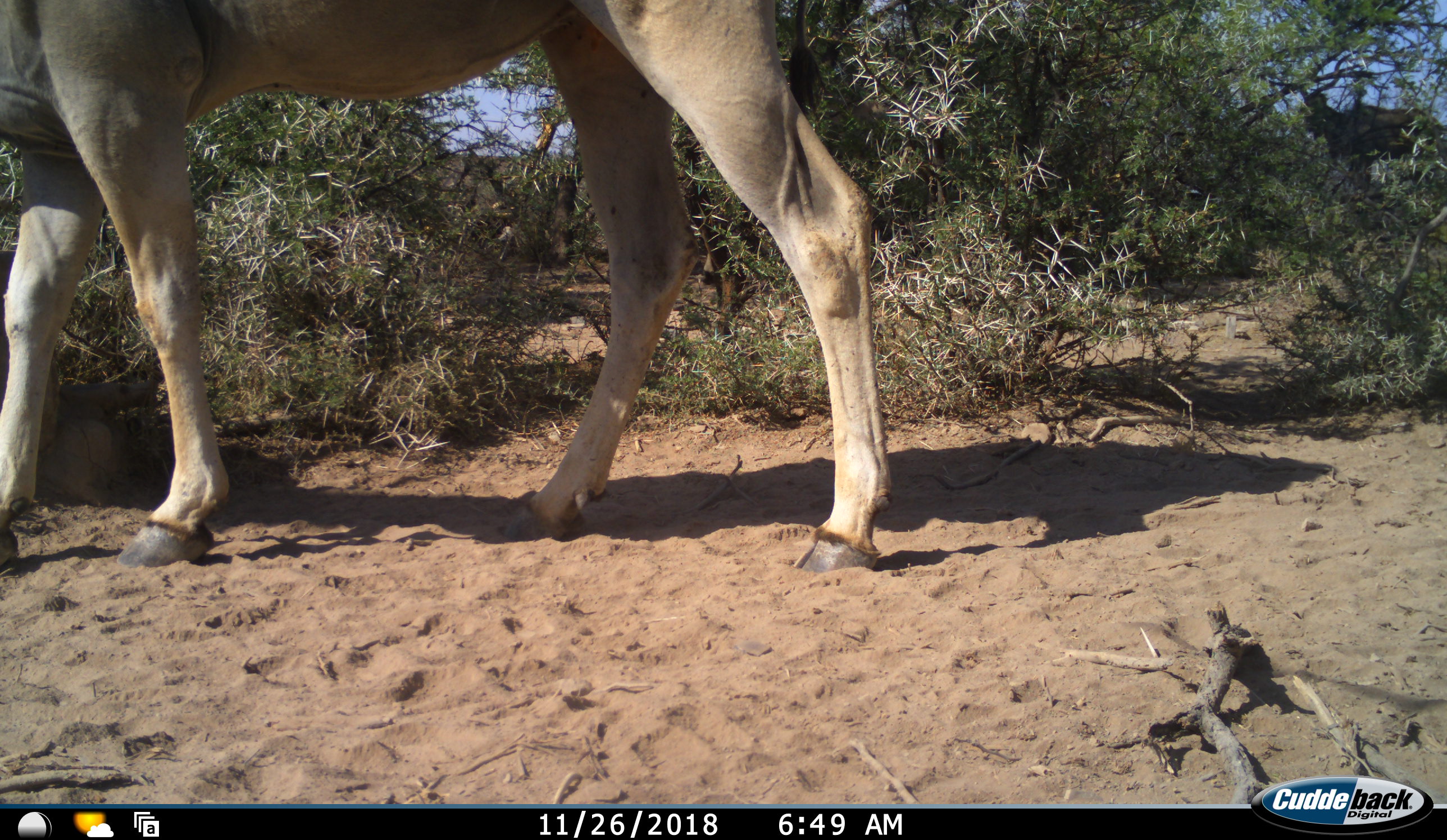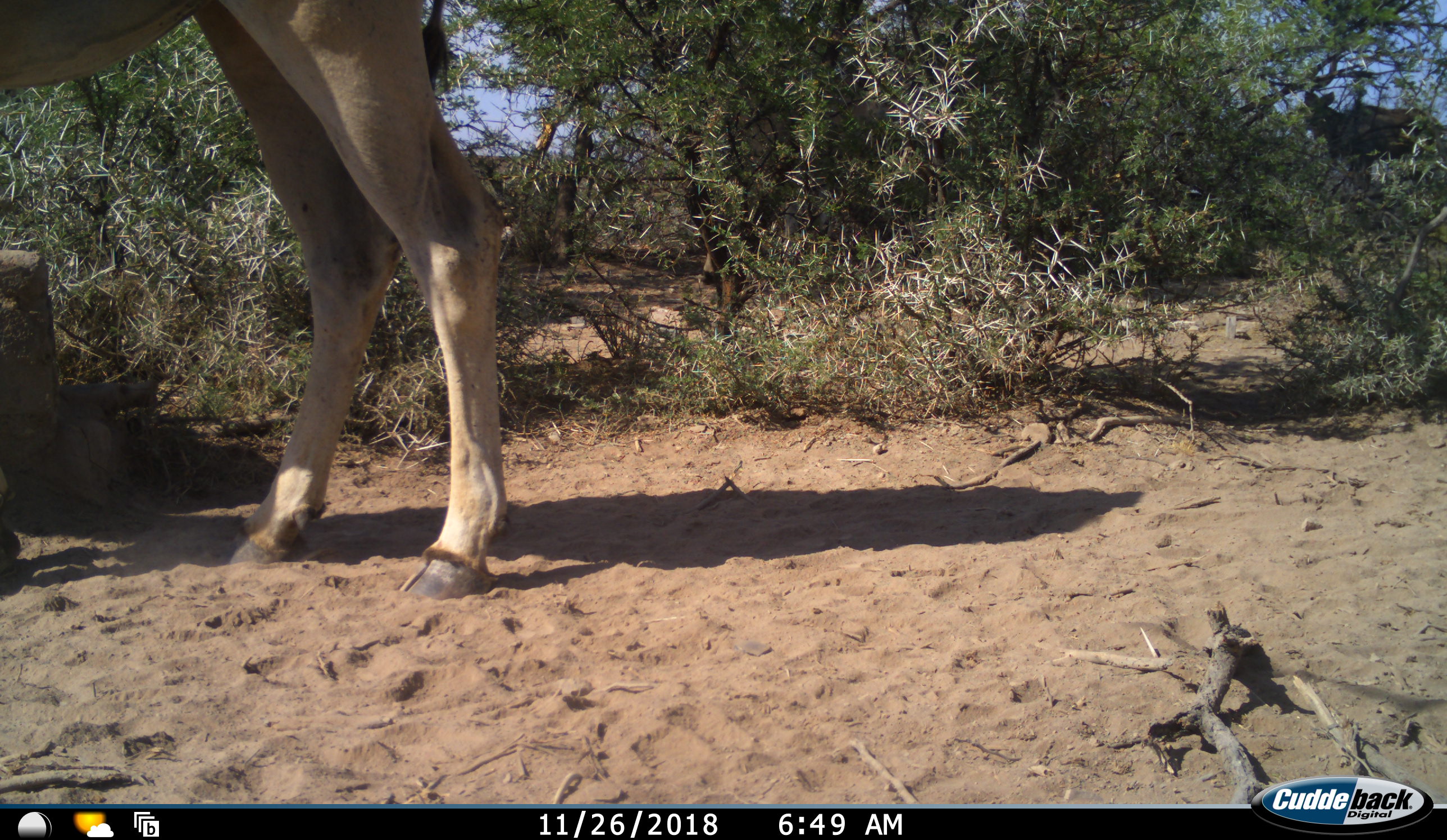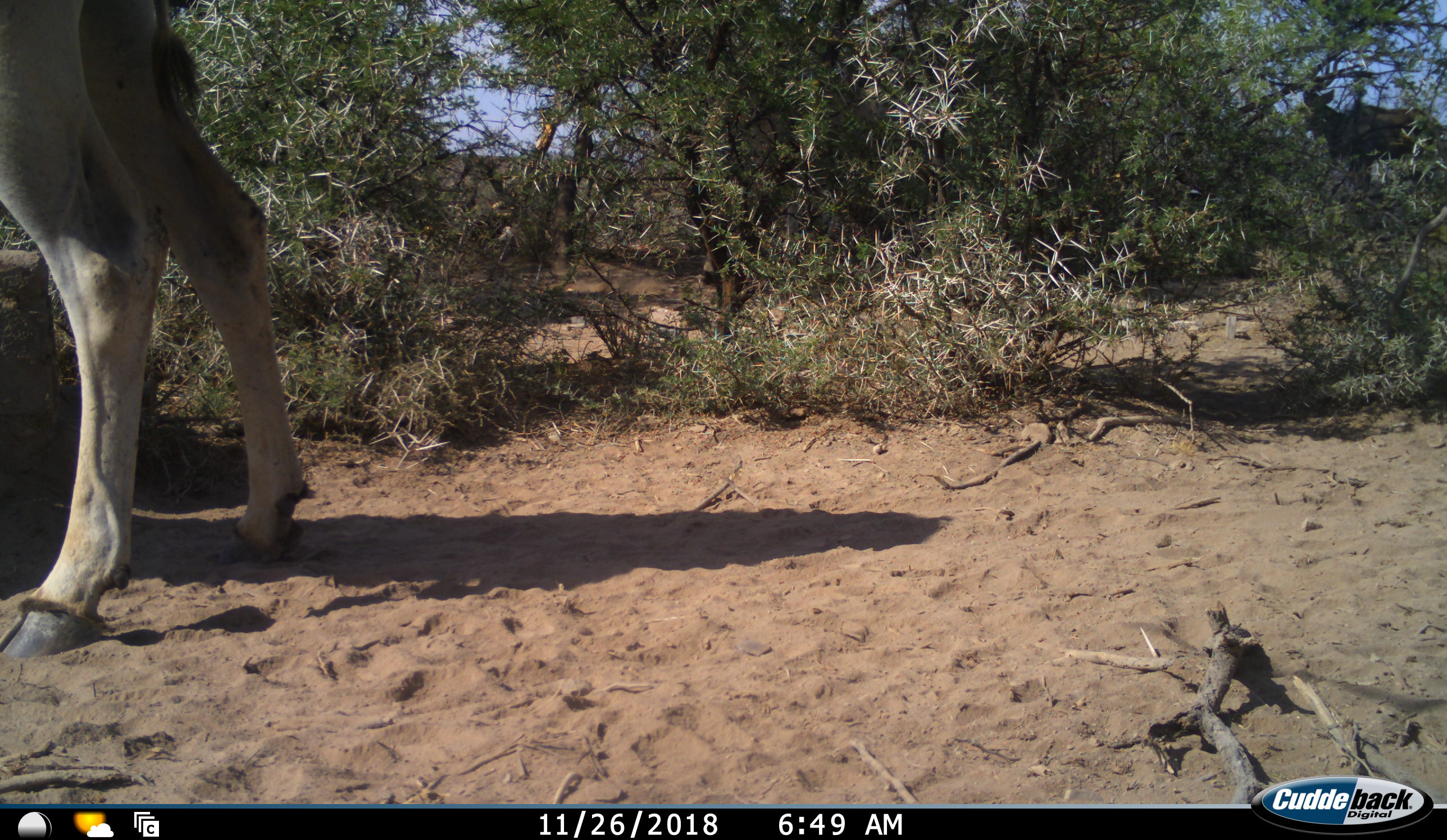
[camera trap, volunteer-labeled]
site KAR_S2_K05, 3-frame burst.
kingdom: Animalia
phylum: Chordata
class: Mammalia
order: Artiodactyla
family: Bovidae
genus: Tragelaphus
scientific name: Tragelaphus oryx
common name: eland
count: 1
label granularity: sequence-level